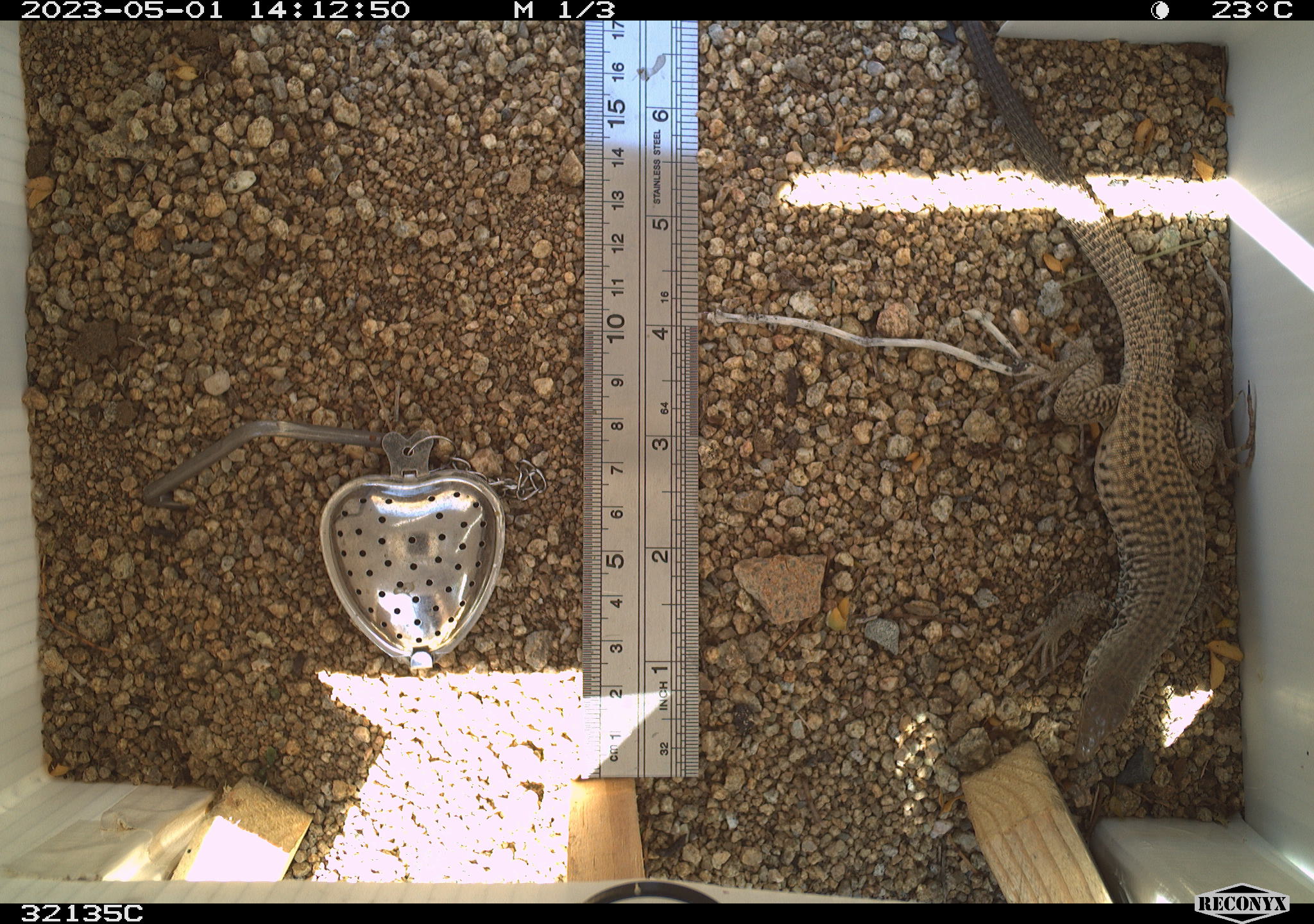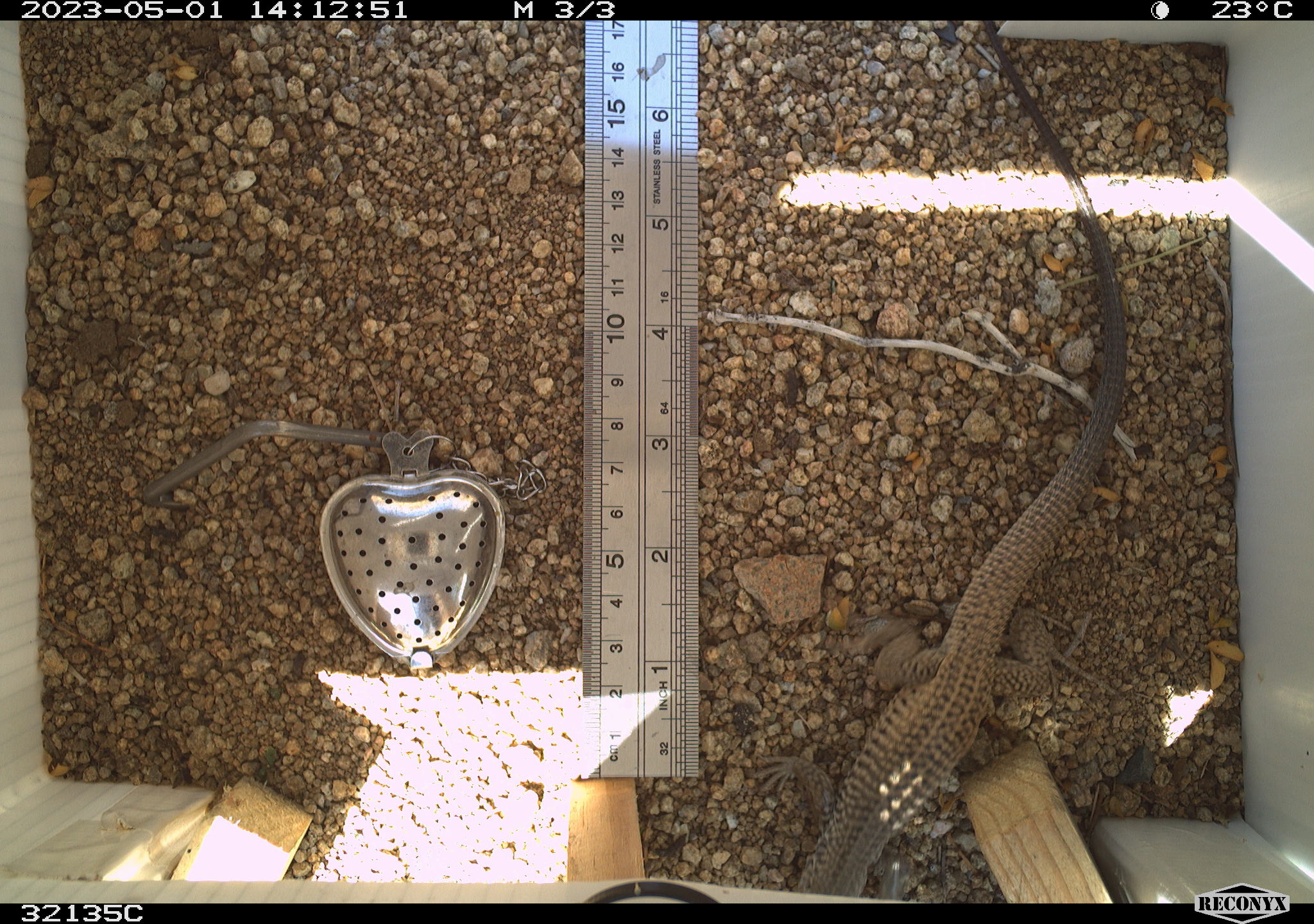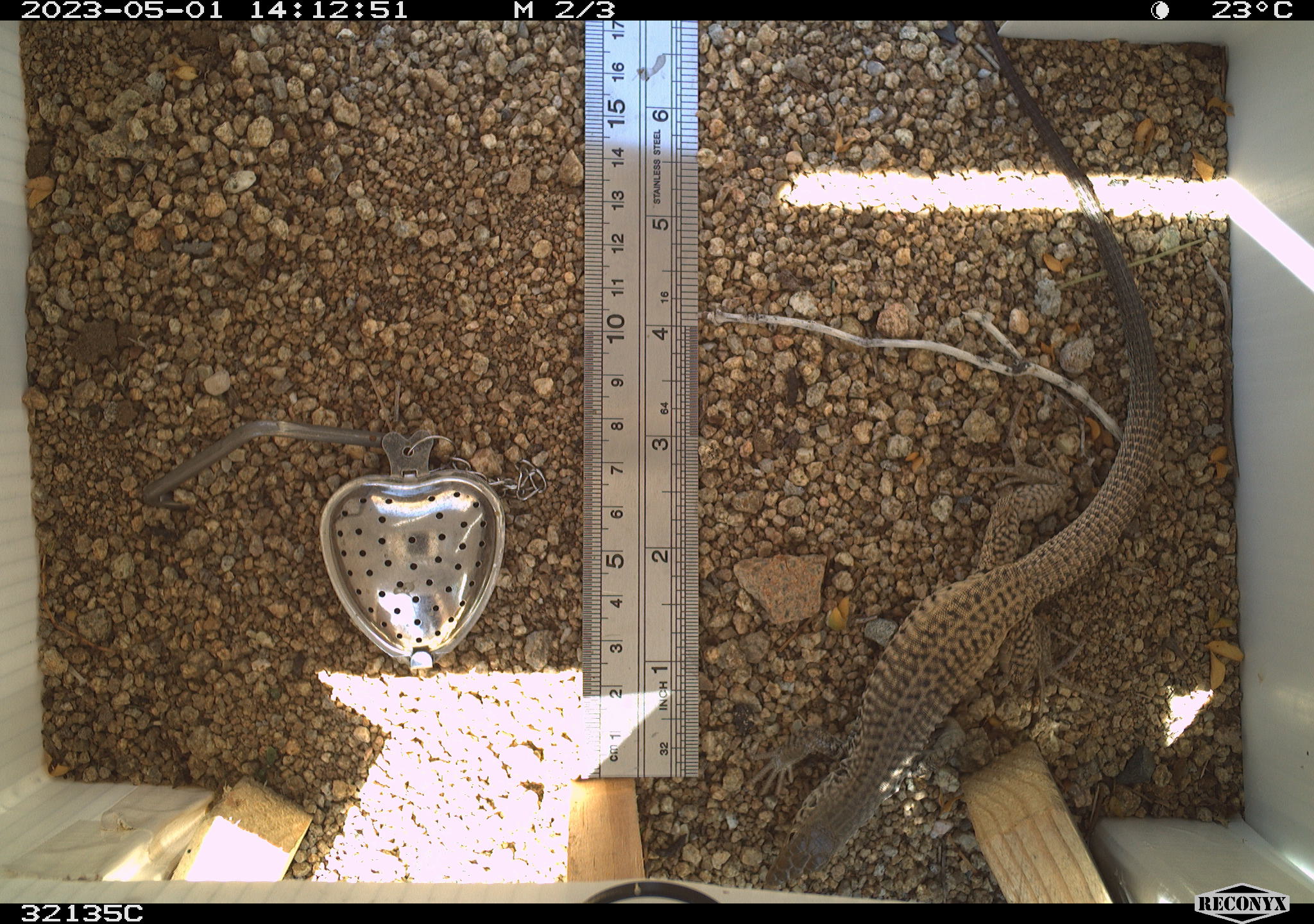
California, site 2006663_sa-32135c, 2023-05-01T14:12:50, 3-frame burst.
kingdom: Animalia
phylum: Chordata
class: Reptilia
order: Squamata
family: Teiidae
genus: Aspidoscelis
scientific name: Aspidoscelis tigris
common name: western whiptail